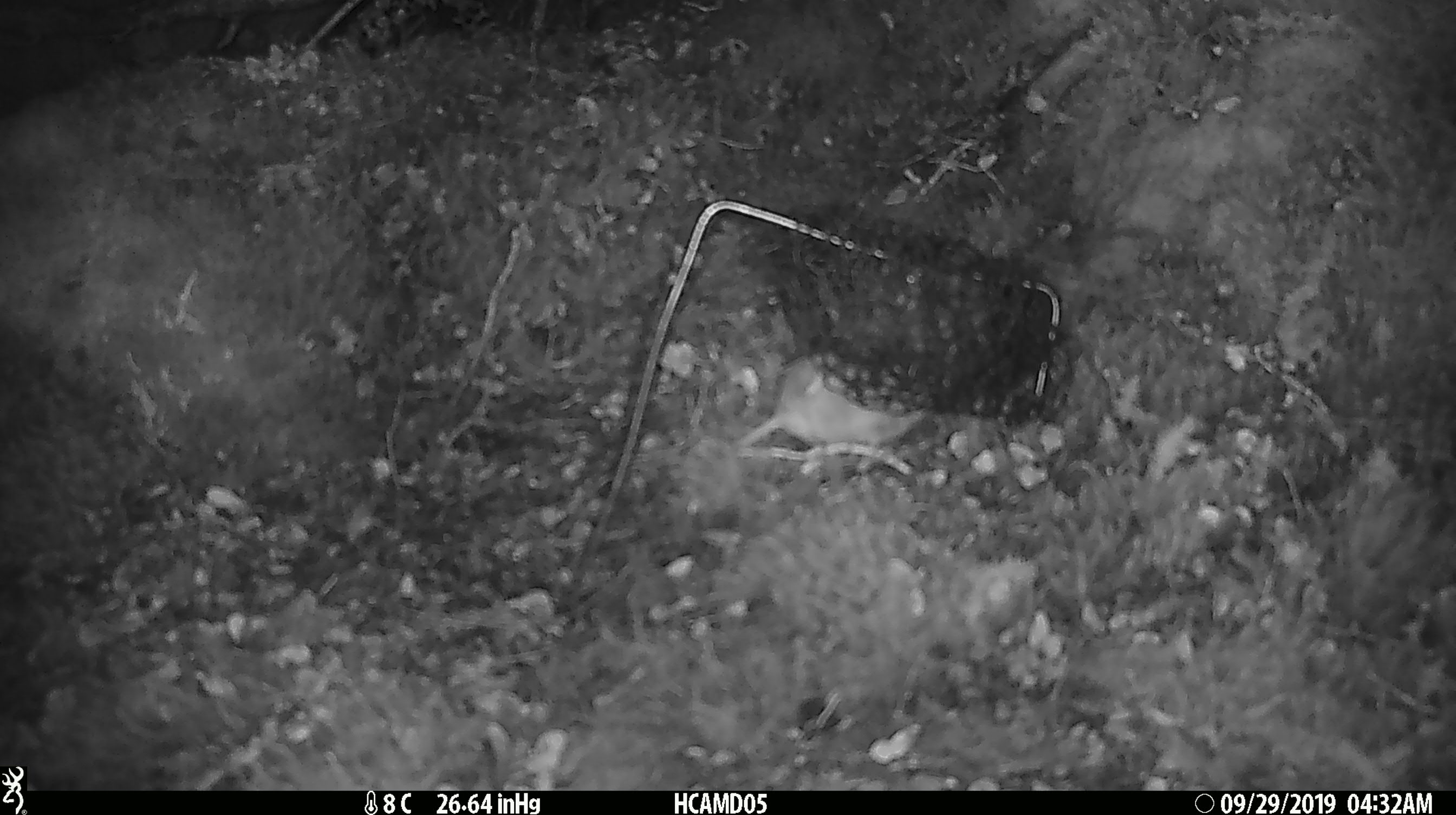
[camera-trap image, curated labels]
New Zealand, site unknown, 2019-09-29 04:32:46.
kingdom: Animalia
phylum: Chordata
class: Mammalia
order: Rodentia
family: Muridae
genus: Mus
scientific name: Mus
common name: mouse